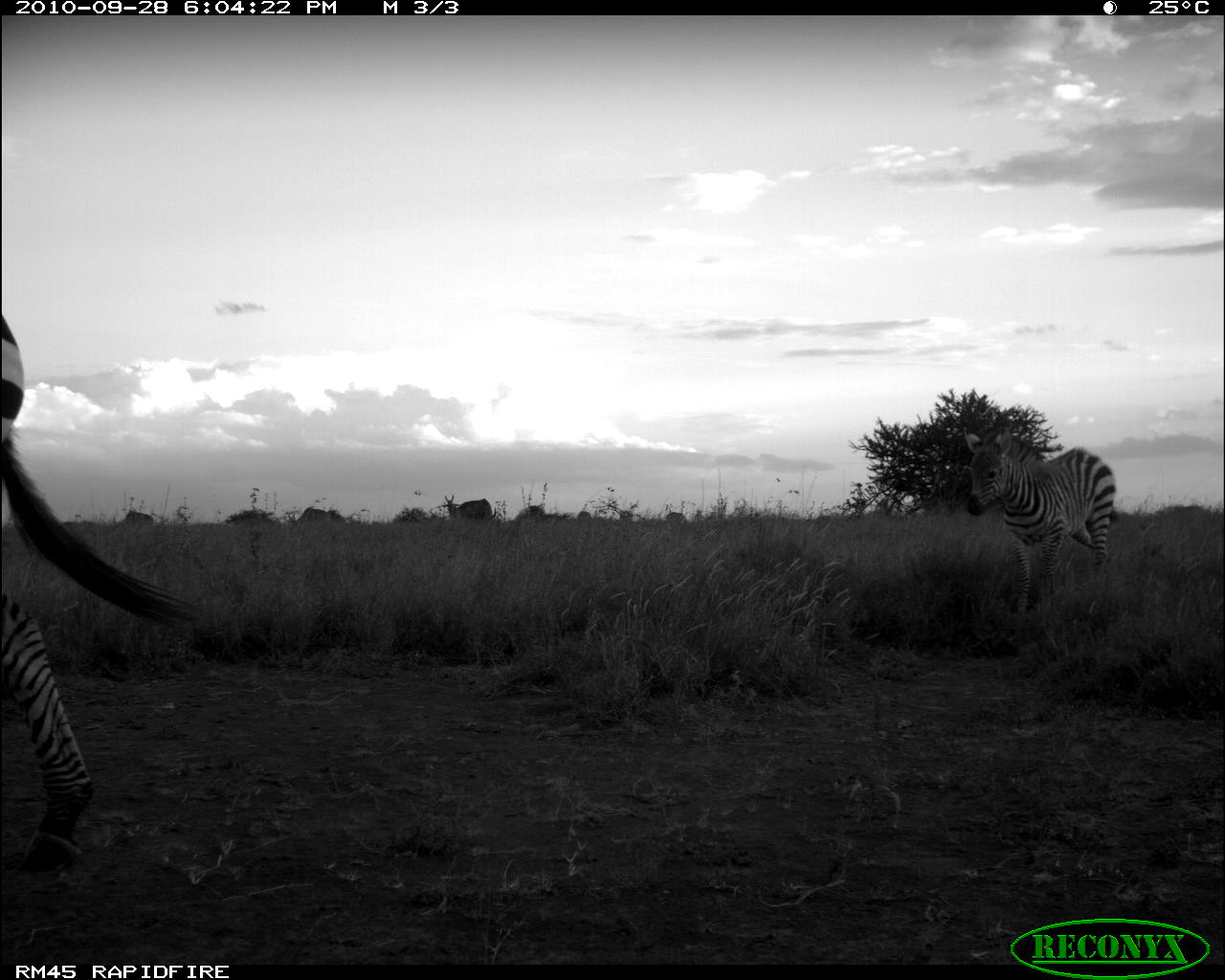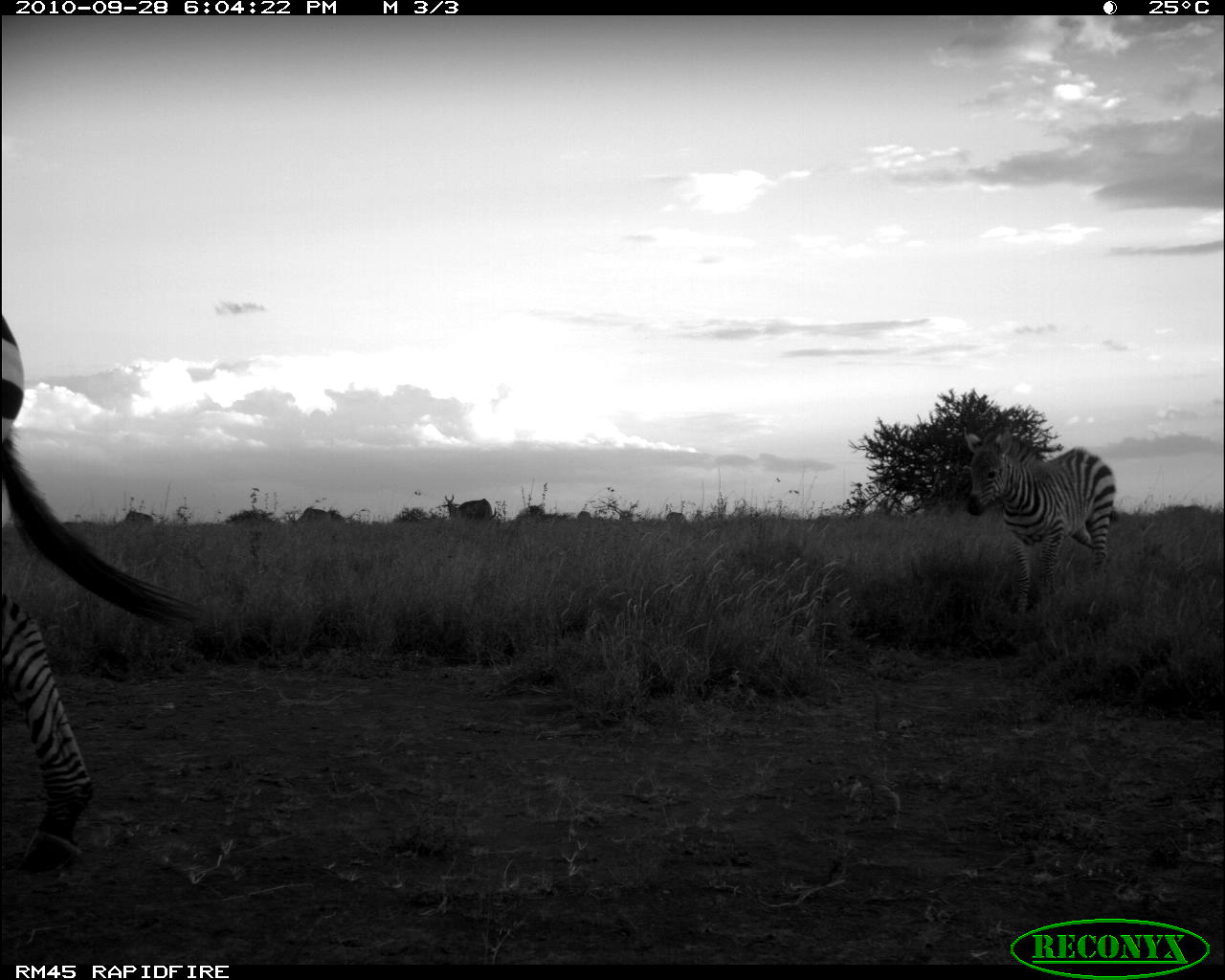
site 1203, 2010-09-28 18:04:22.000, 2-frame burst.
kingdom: Animalia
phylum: Chordata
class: Mammalia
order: Perissodactyla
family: Equidae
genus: Equus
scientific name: Equus quagga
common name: plains zebra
Equus quagga (plains zebra), count 2.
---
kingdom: Animalia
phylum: Chordata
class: Mammalia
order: Artiodactyla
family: Bovidae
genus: Alcelaphus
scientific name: Alcelaphus buselaphus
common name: hartebeest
Alcelaphus buselaphus (hartebeest), count 7.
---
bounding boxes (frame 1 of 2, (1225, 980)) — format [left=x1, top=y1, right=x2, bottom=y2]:
equus quagga: [left=3, top=314, right=214, bottom=877]; [left=961, top=424, right=1117, bottom=618]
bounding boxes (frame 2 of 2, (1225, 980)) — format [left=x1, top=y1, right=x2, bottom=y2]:
alcelaphus buselaphus: [left=3, top=312, right=204, bottom=877]; [left=964, top=433, right=1118, bottom=618]; [left=442, top=494, right=492, bottom=522]; [left=289, top=507, right=332, bottom=523]; [left=111, top=512, right=155, bottom=525]; [left=665, top=512, right=687, bottom=522]